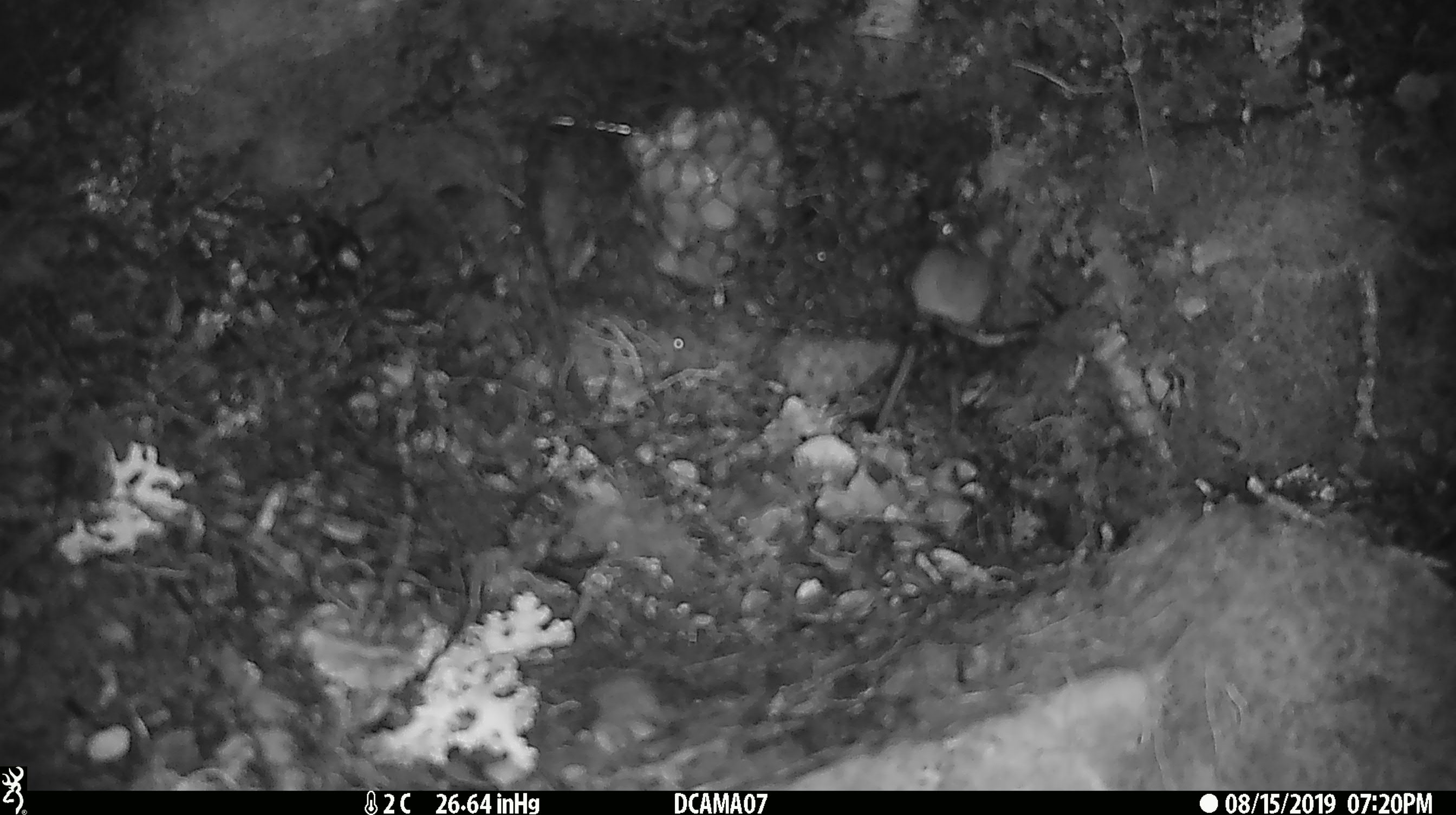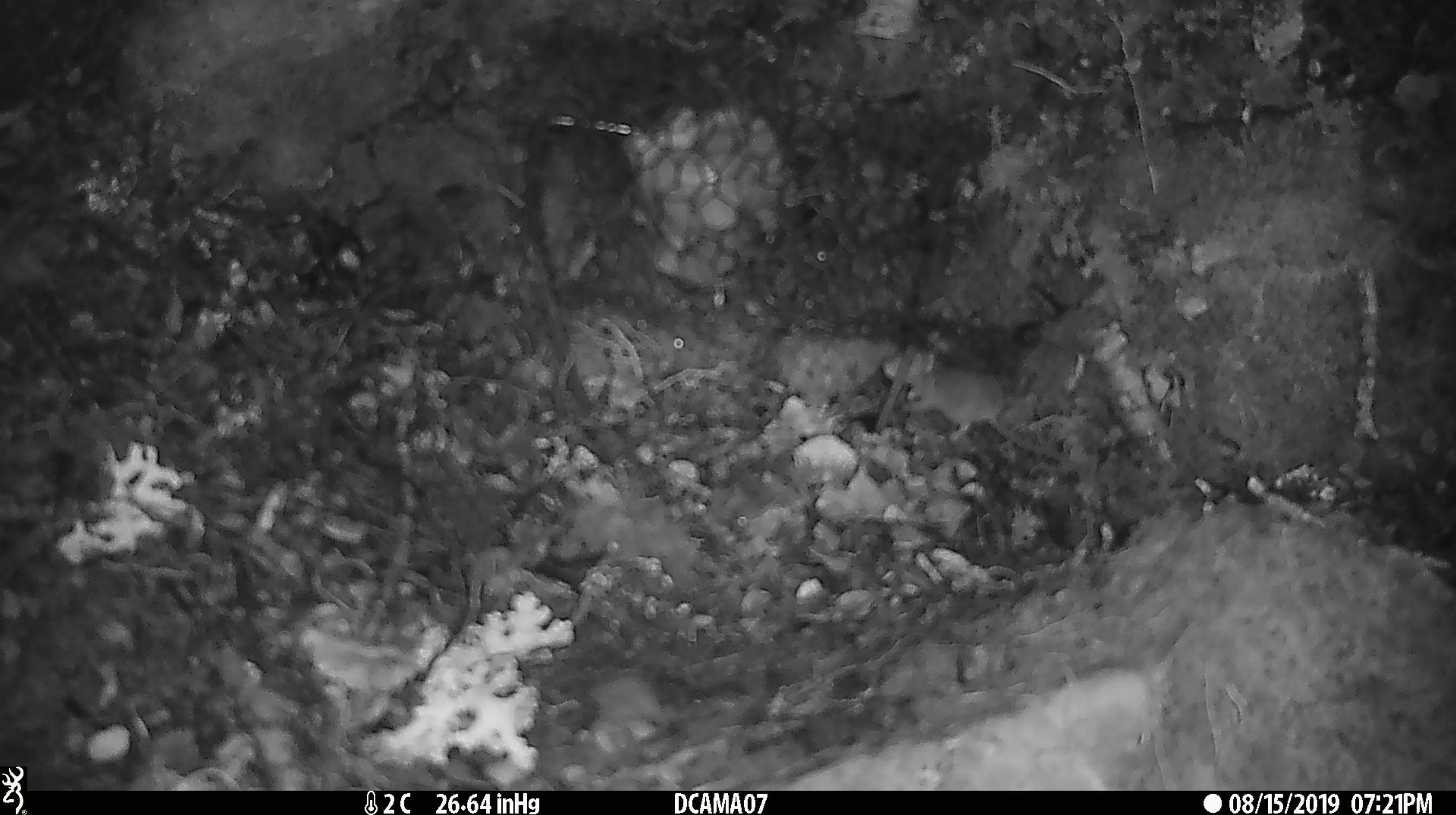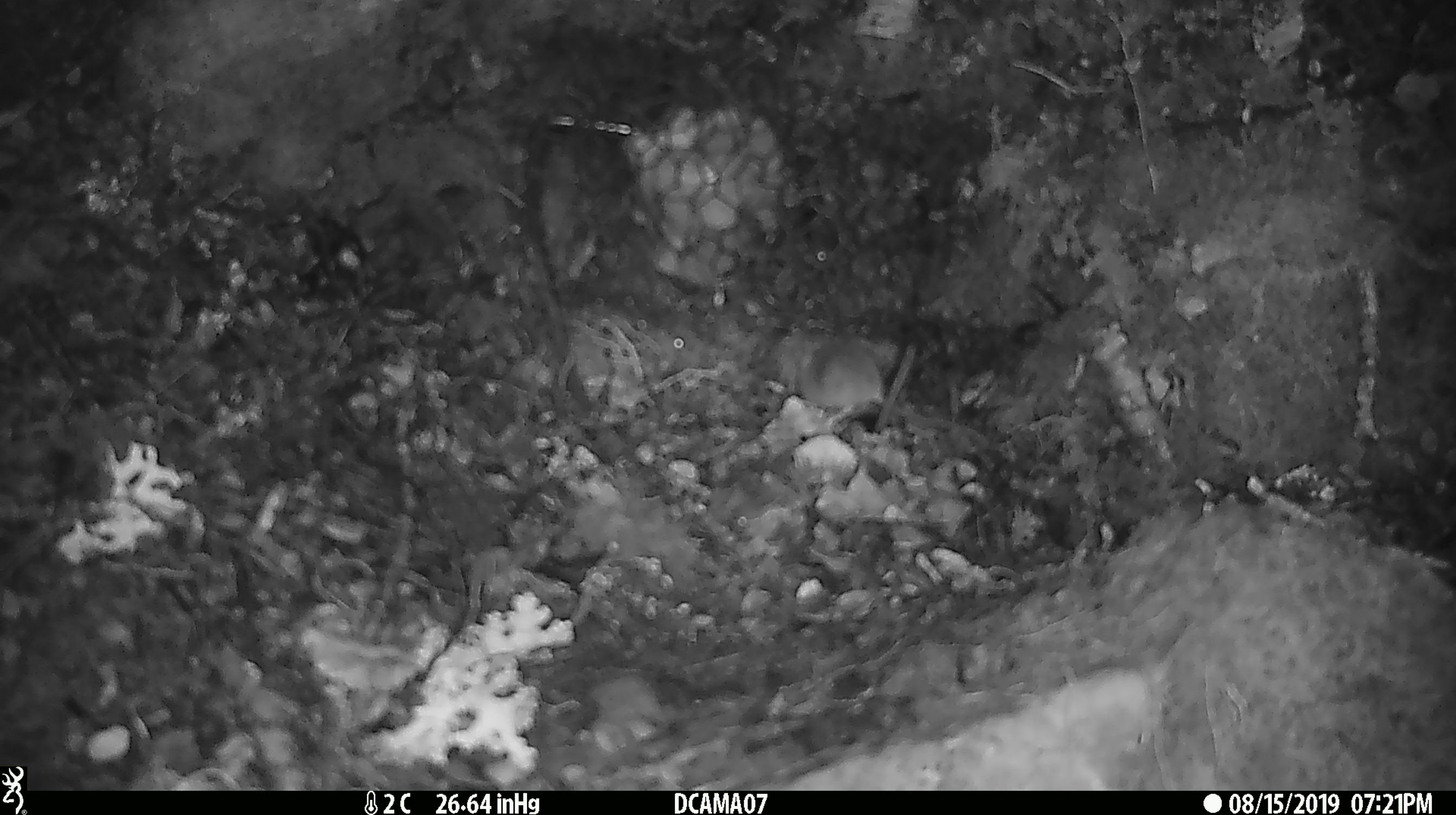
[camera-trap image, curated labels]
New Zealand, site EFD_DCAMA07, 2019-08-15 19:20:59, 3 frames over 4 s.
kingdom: Animalia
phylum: Chordata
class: Mammalia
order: Rodentia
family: Muridae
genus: Mus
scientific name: Mus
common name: mouse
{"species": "mouse (Mus)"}